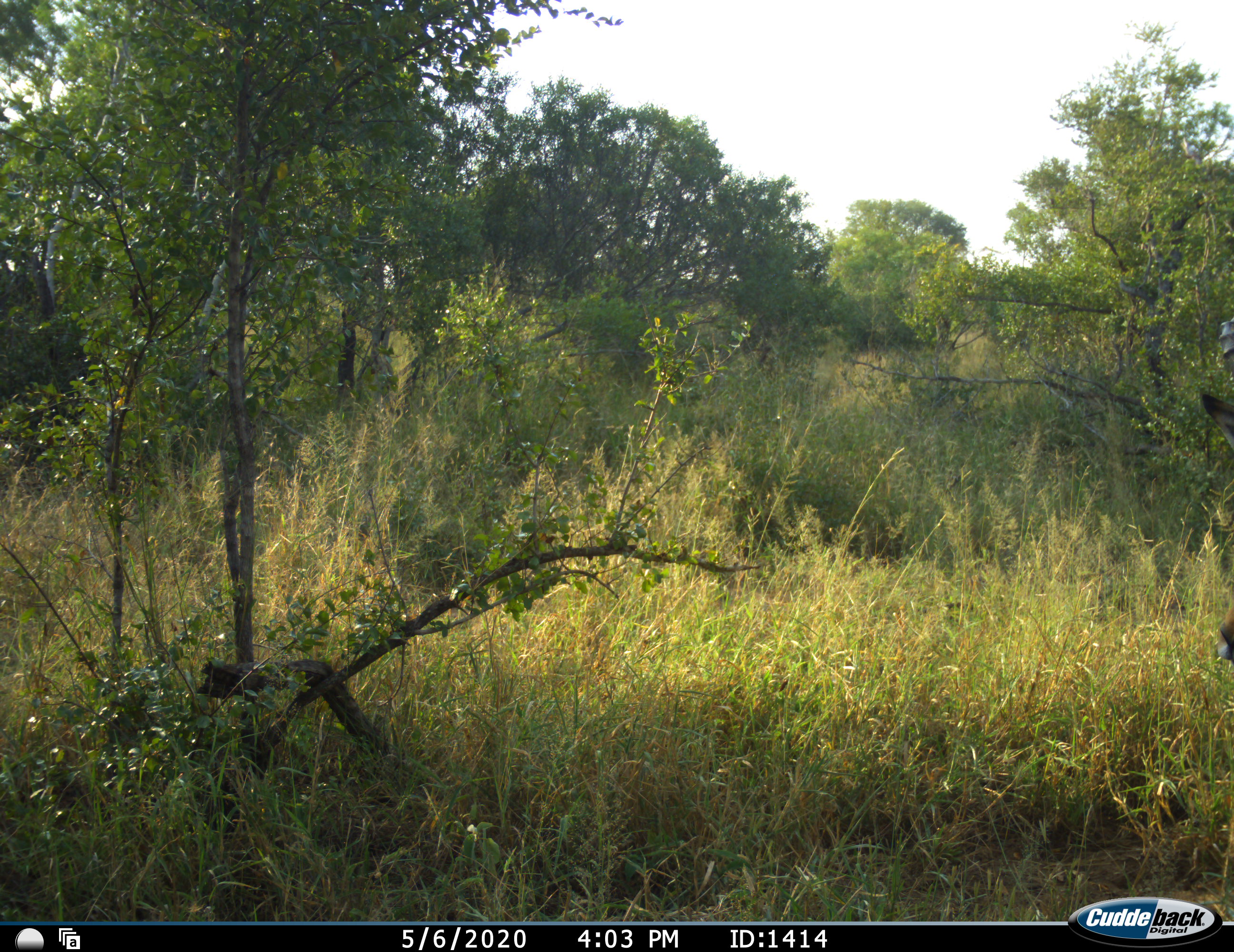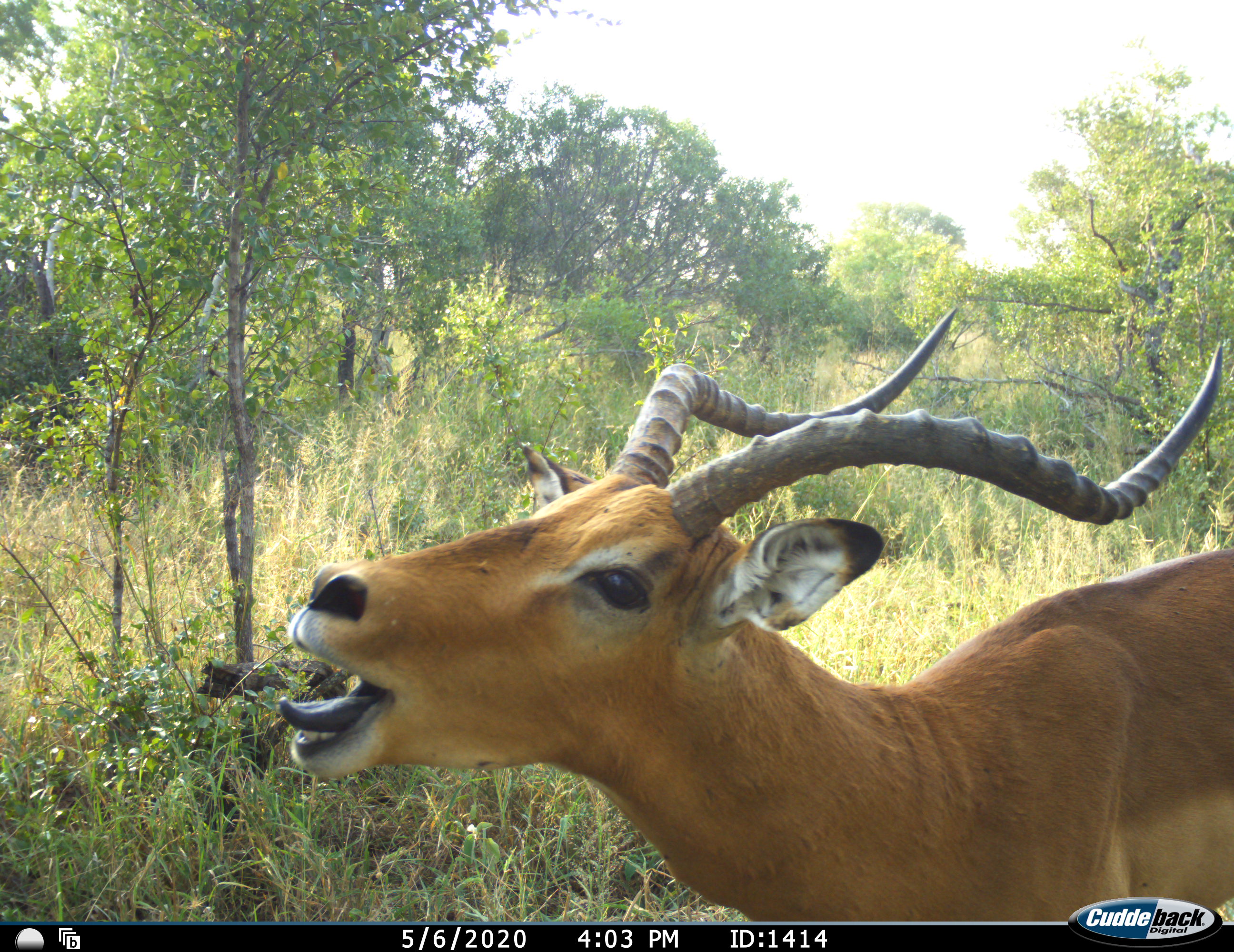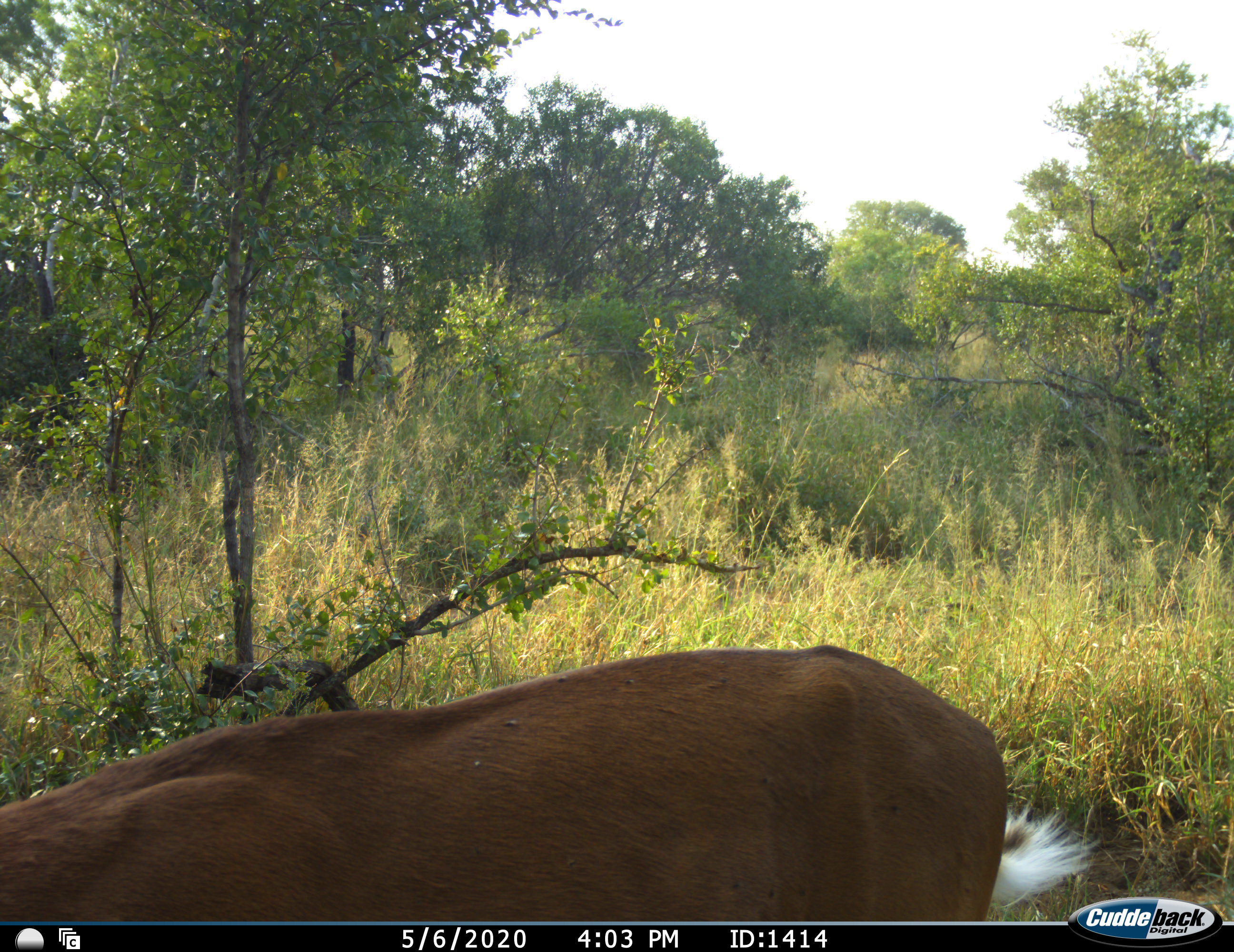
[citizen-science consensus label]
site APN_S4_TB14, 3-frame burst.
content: unidentified animal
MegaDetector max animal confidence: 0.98